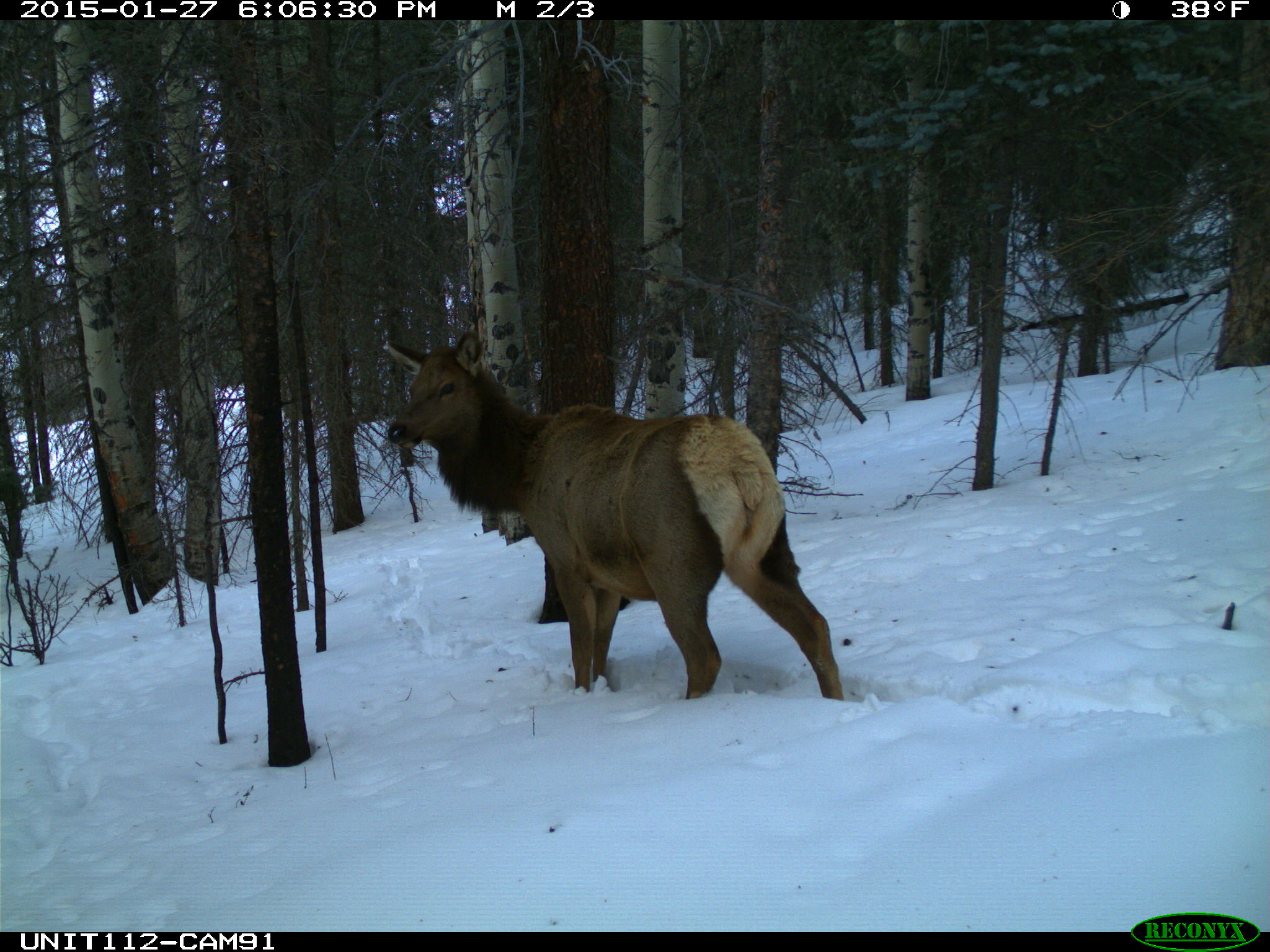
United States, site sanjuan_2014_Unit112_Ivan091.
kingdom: Animalia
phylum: Chordata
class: Mammalia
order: Artiodactyla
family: Cervidae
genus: Cervus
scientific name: Cervus elaphus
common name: red deer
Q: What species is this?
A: Cervus elaphus (red deer).